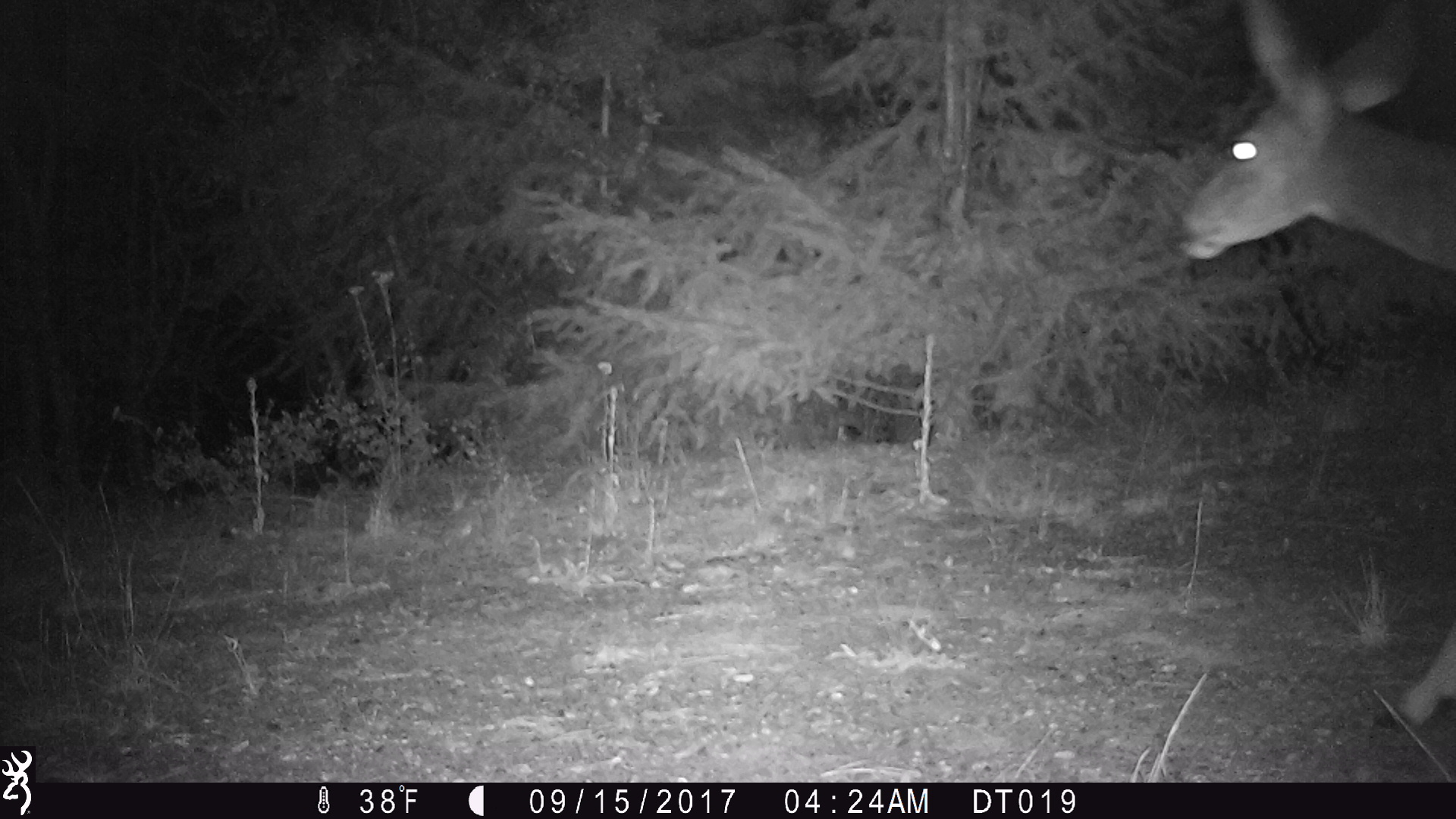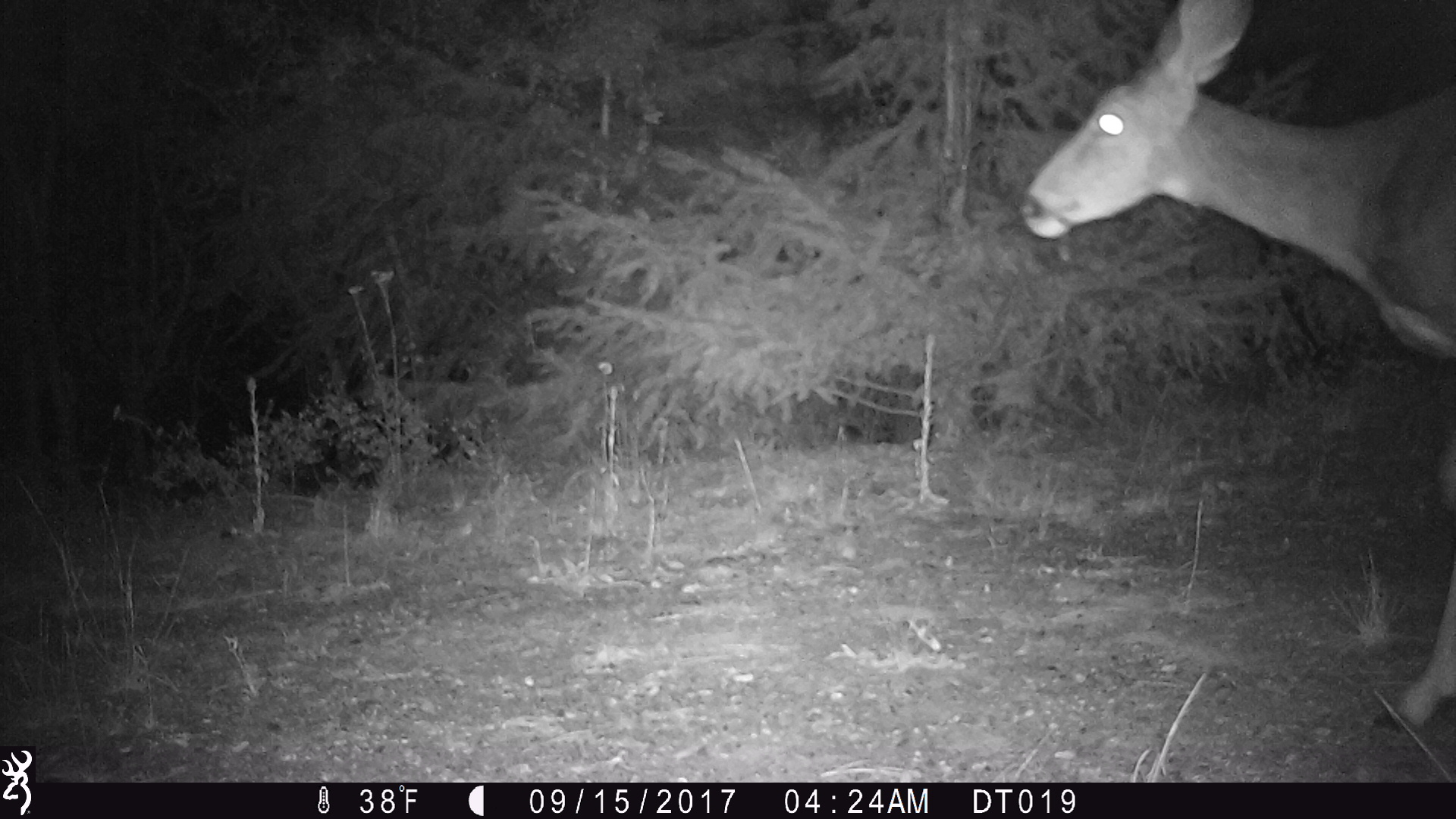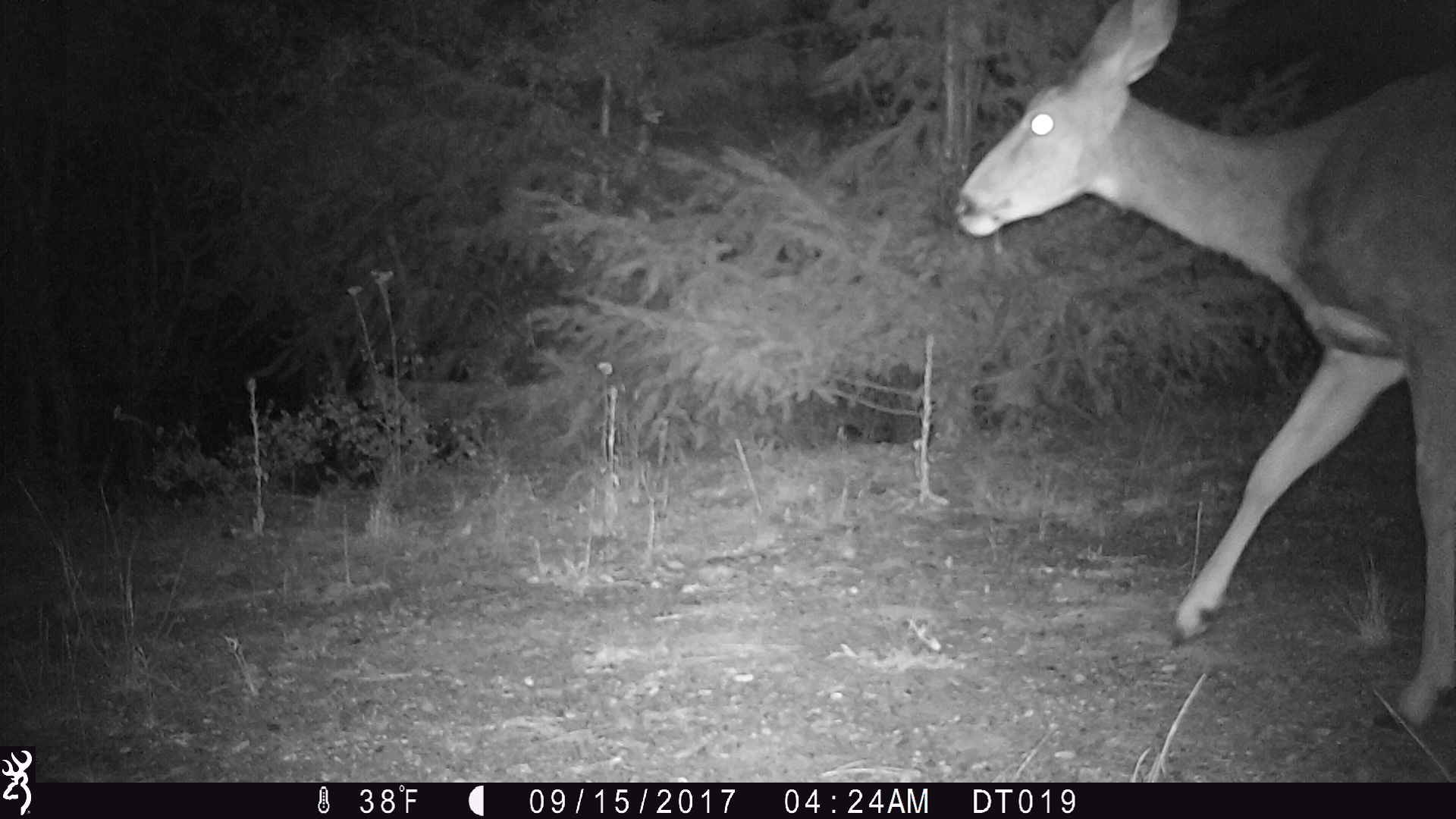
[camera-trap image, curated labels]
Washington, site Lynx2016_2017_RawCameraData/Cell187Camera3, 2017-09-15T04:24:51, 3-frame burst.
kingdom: Animalia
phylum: Chordata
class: Mammalia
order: Artiodactyla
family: Cervidae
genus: Odocoileus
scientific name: Odocoileus hemionus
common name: mule deer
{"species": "Odocoileus hemionus (mule deer)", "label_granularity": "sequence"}